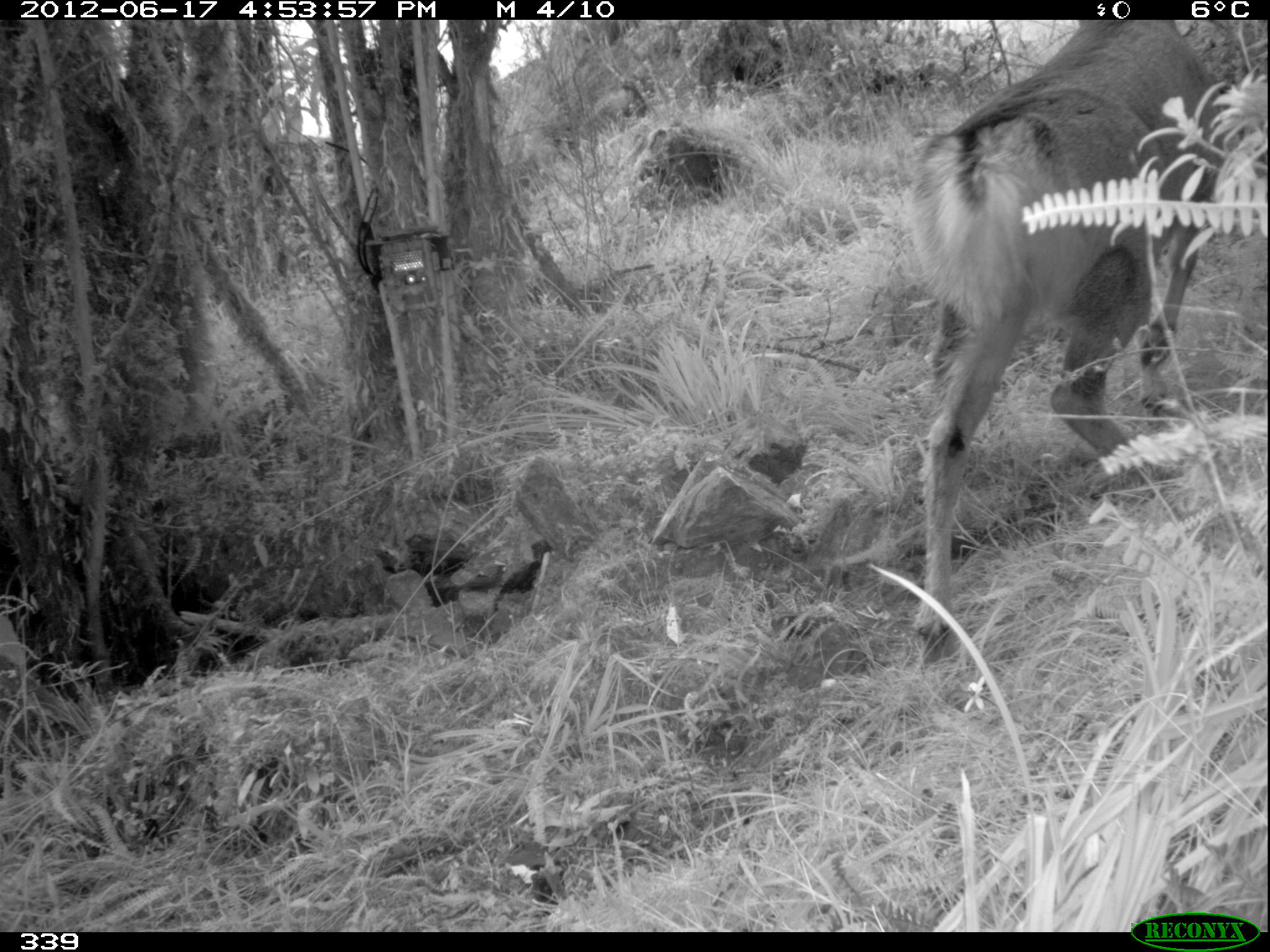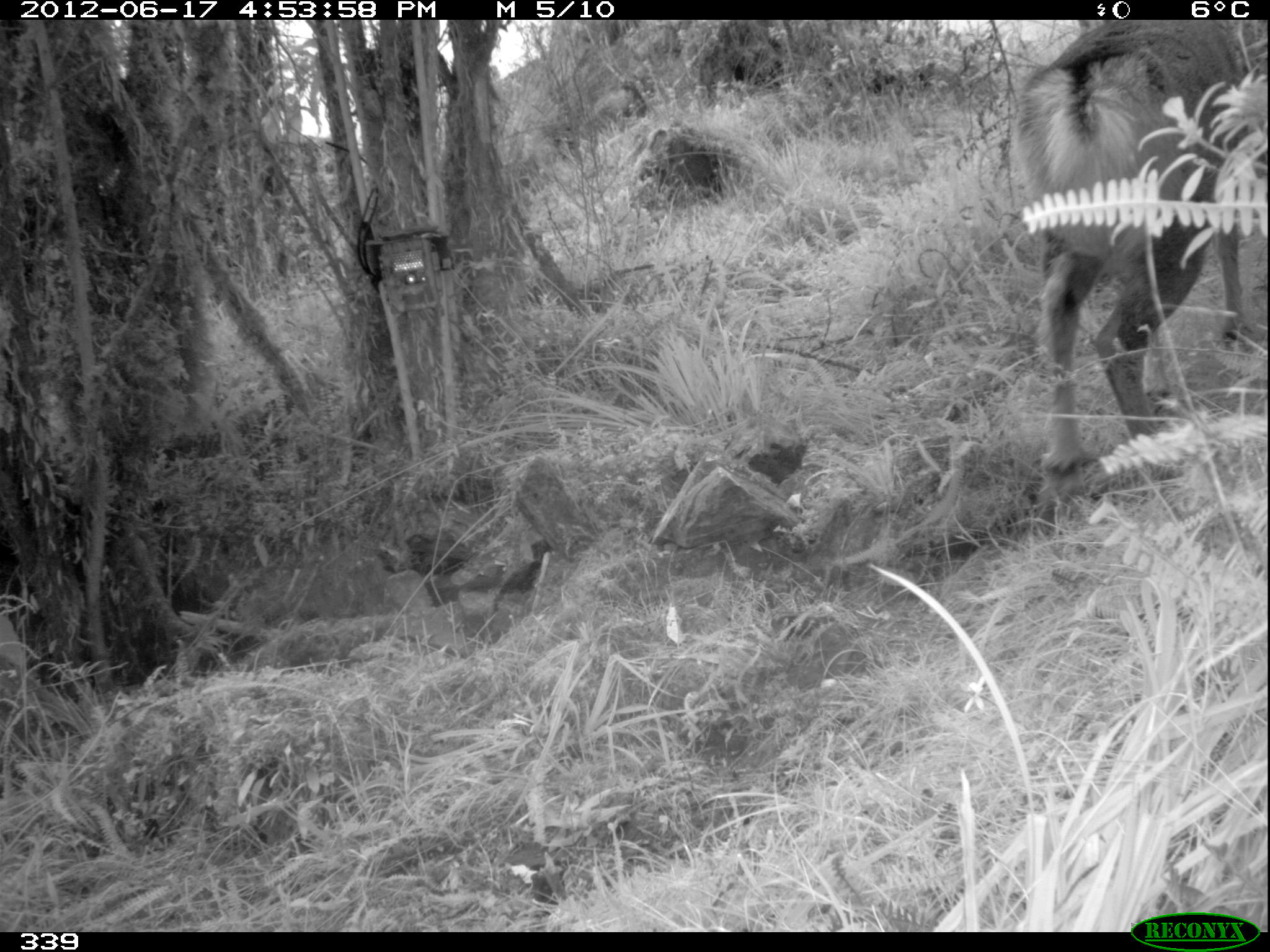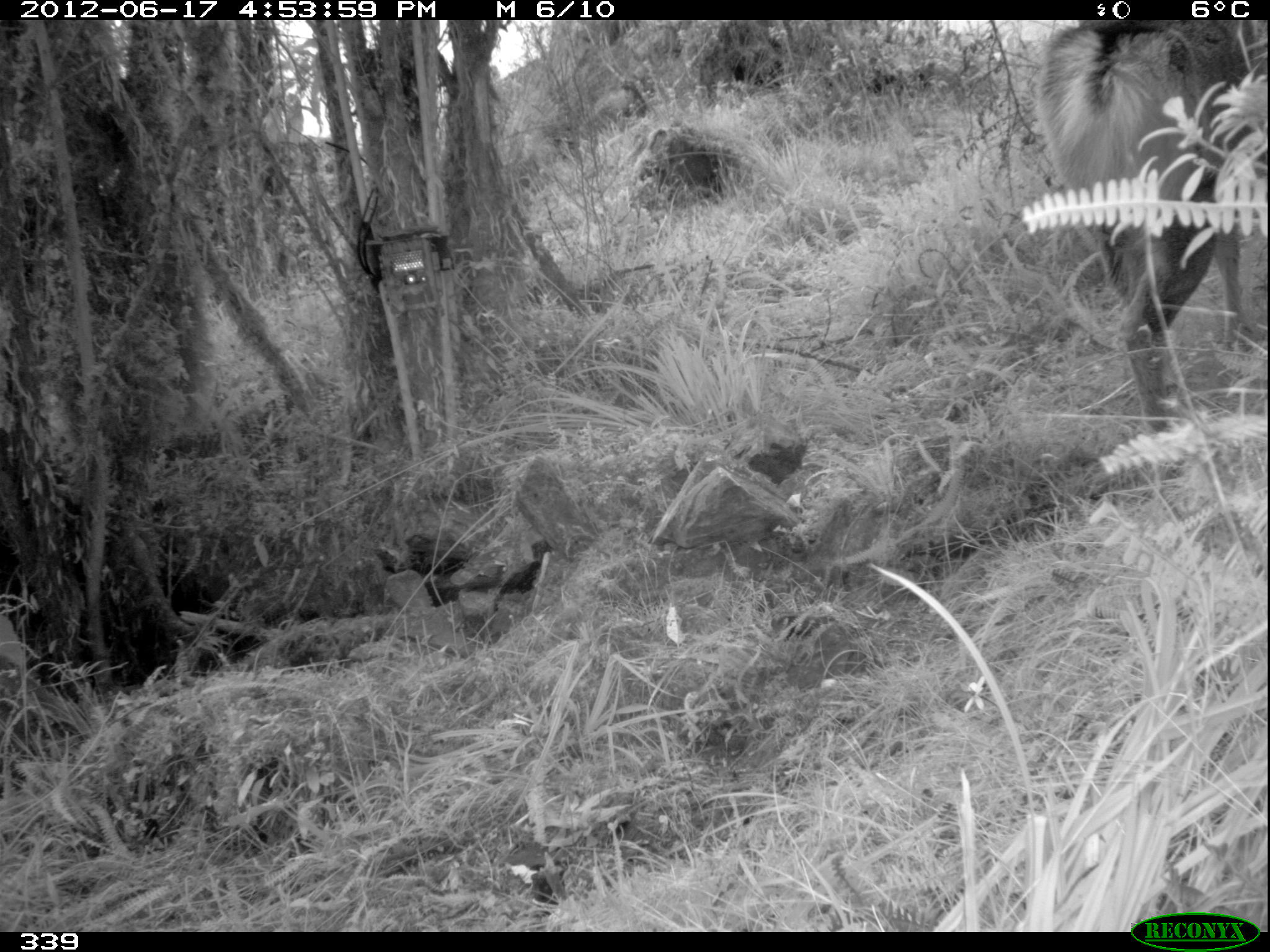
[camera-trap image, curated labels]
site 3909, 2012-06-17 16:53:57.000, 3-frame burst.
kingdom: Animalia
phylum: Chordata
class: Mammalia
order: Artiodactyla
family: Cervidae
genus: Hippocamelus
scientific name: Hippocamelus antisensis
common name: taruca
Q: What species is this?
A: Hippocamelus antisensis (taruca).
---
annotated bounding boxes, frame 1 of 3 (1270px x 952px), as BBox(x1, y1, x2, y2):
hippocamelus antisensis: BBox(899, 19, 1225, 644)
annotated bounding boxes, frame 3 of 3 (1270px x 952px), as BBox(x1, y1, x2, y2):
hippocamelus antisensis: BBox(1033, 18, 1270, 437)